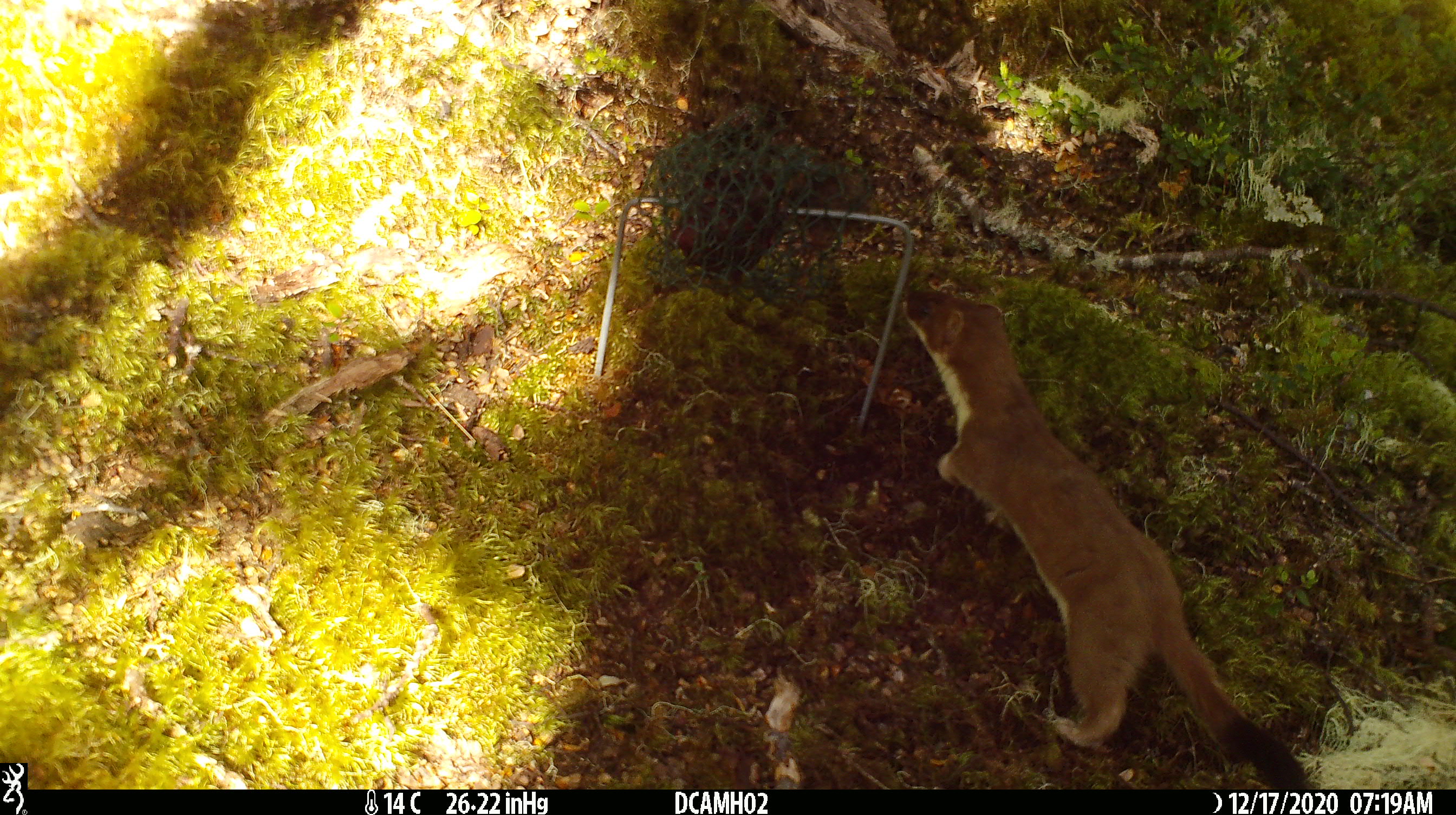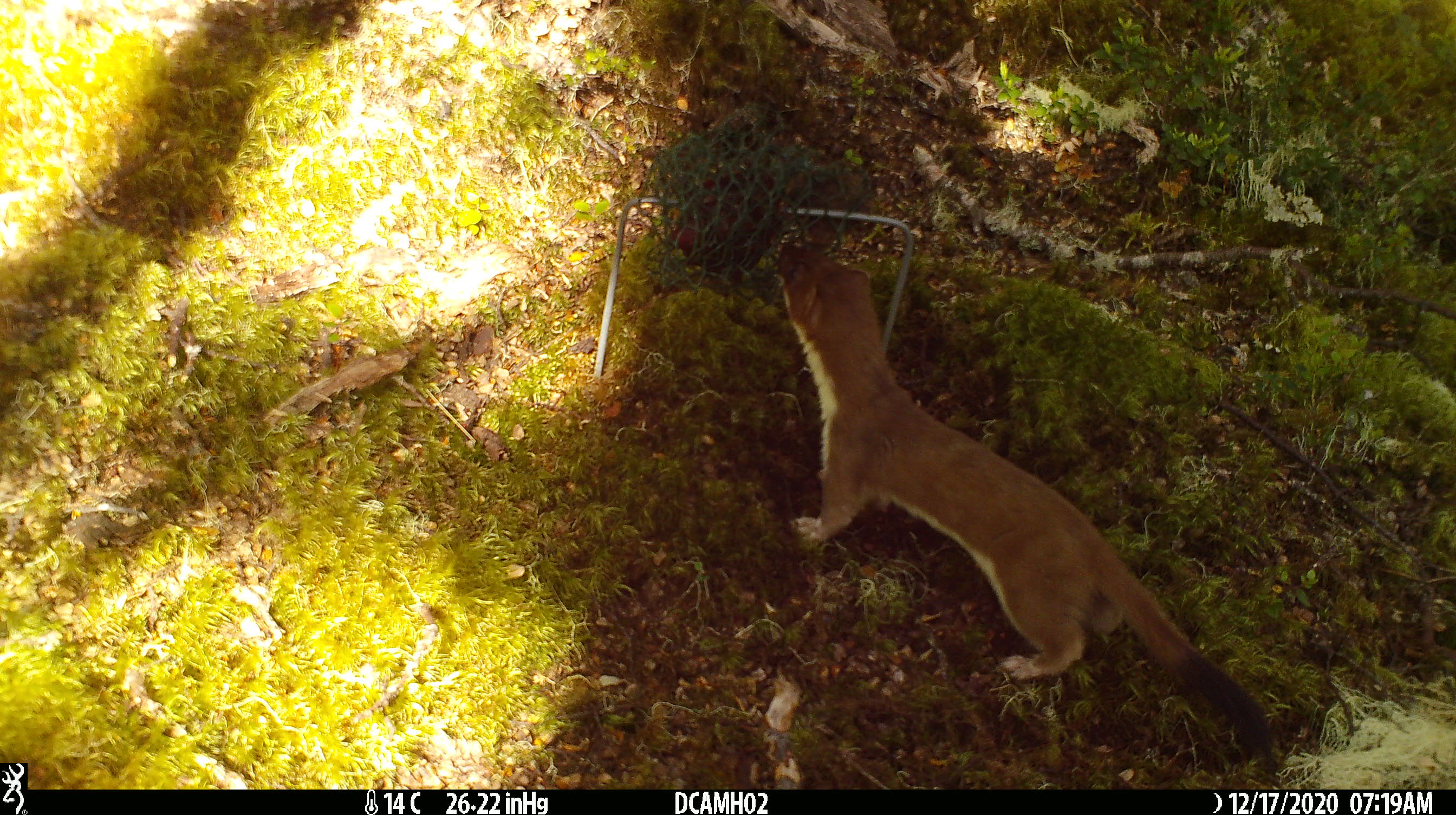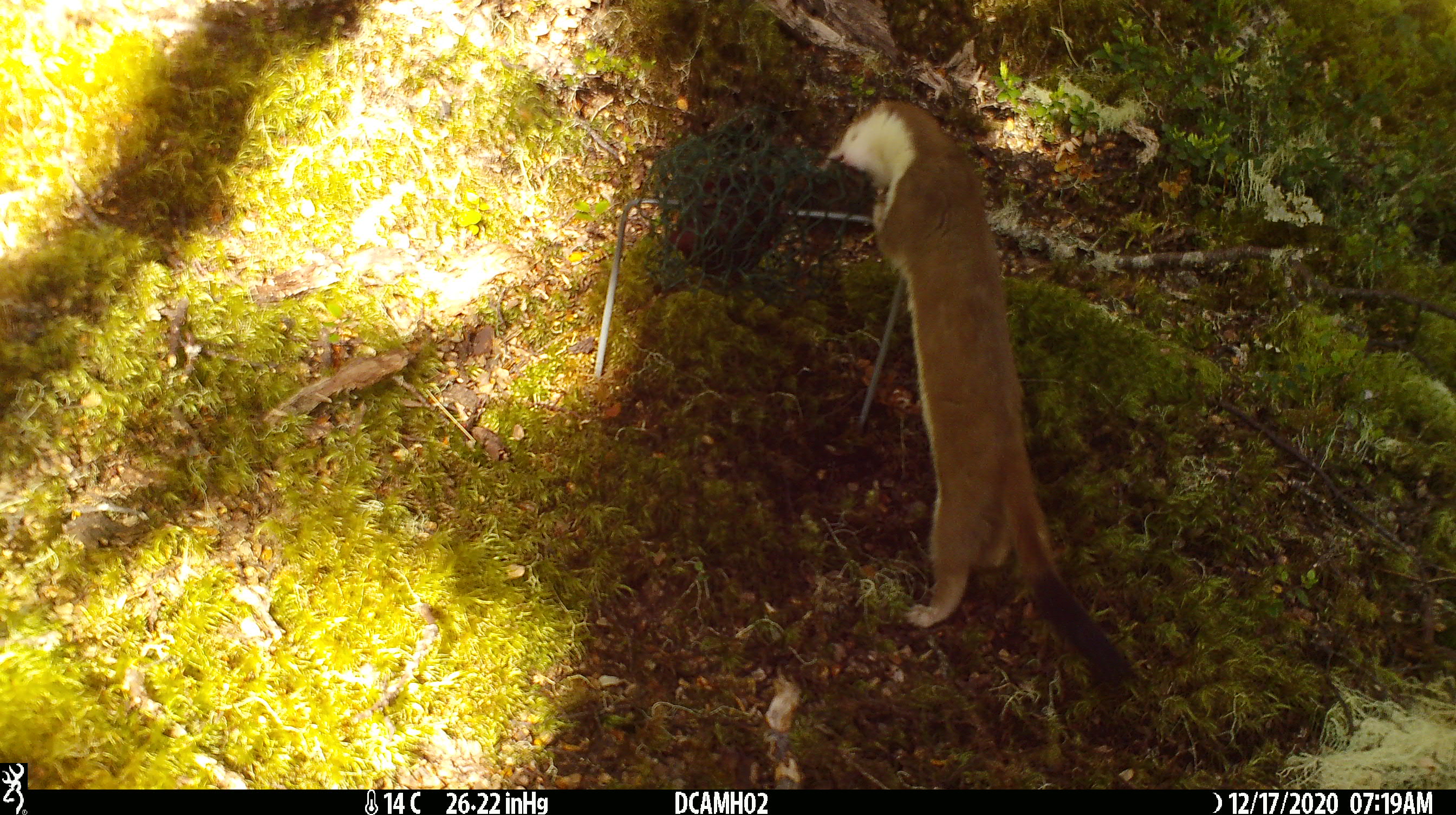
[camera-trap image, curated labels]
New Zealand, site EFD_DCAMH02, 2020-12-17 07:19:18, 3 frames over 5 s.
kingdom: Animalia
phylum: Chordata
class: Mammalia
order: Carnivora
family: Mustelidae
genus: Mustela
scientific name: Mustela erminea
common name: stoat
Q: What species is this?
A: Stoat (Mustela erminea).